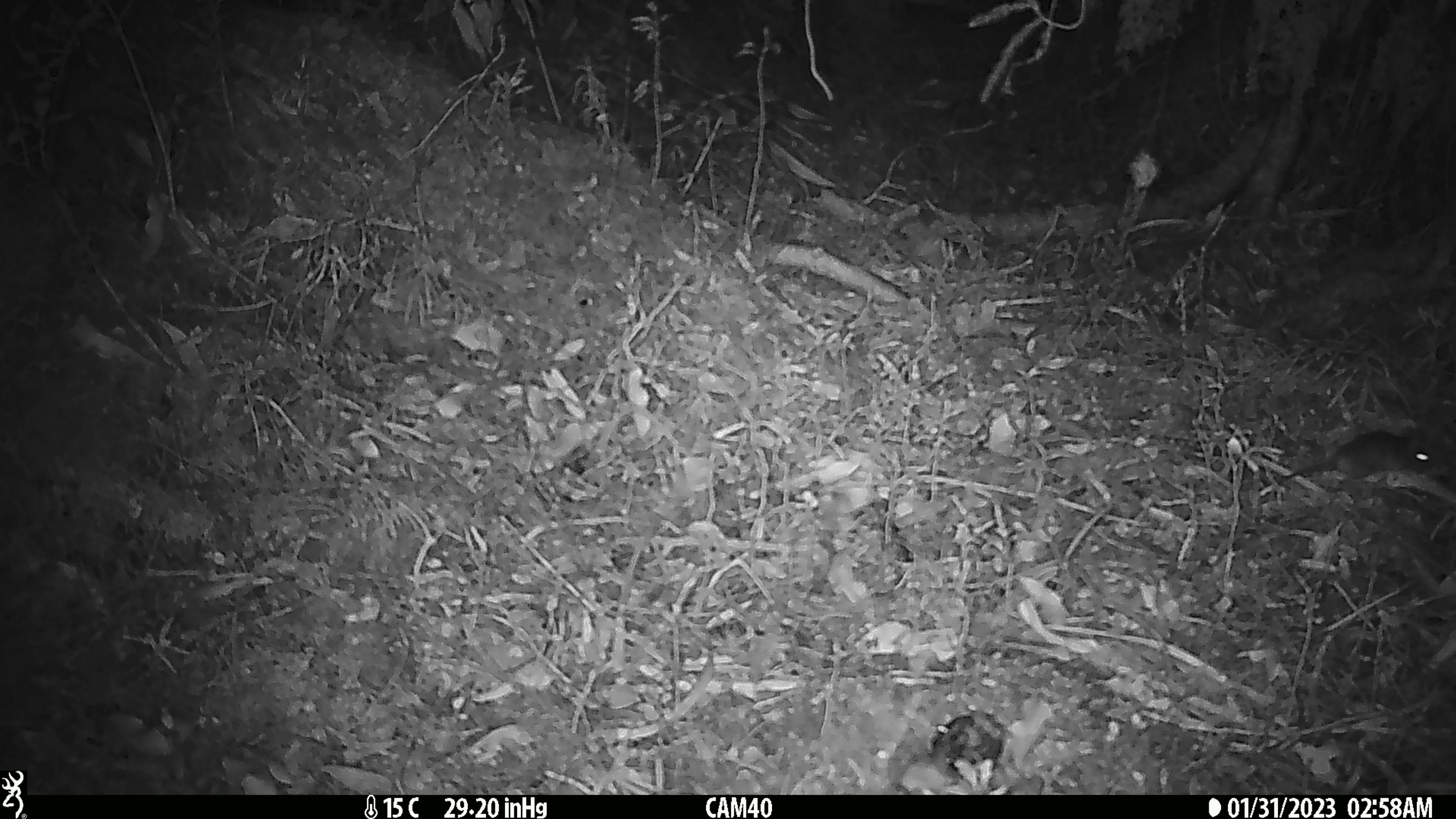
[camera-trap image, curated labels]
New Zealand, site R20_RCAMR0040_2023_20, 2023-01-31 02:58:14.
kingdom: Animalia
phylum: Chordata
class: Mammalia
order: Rodentia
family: Muridae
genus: Mus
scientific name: Mus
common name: mouse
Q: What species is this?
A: Mouse (Mus).